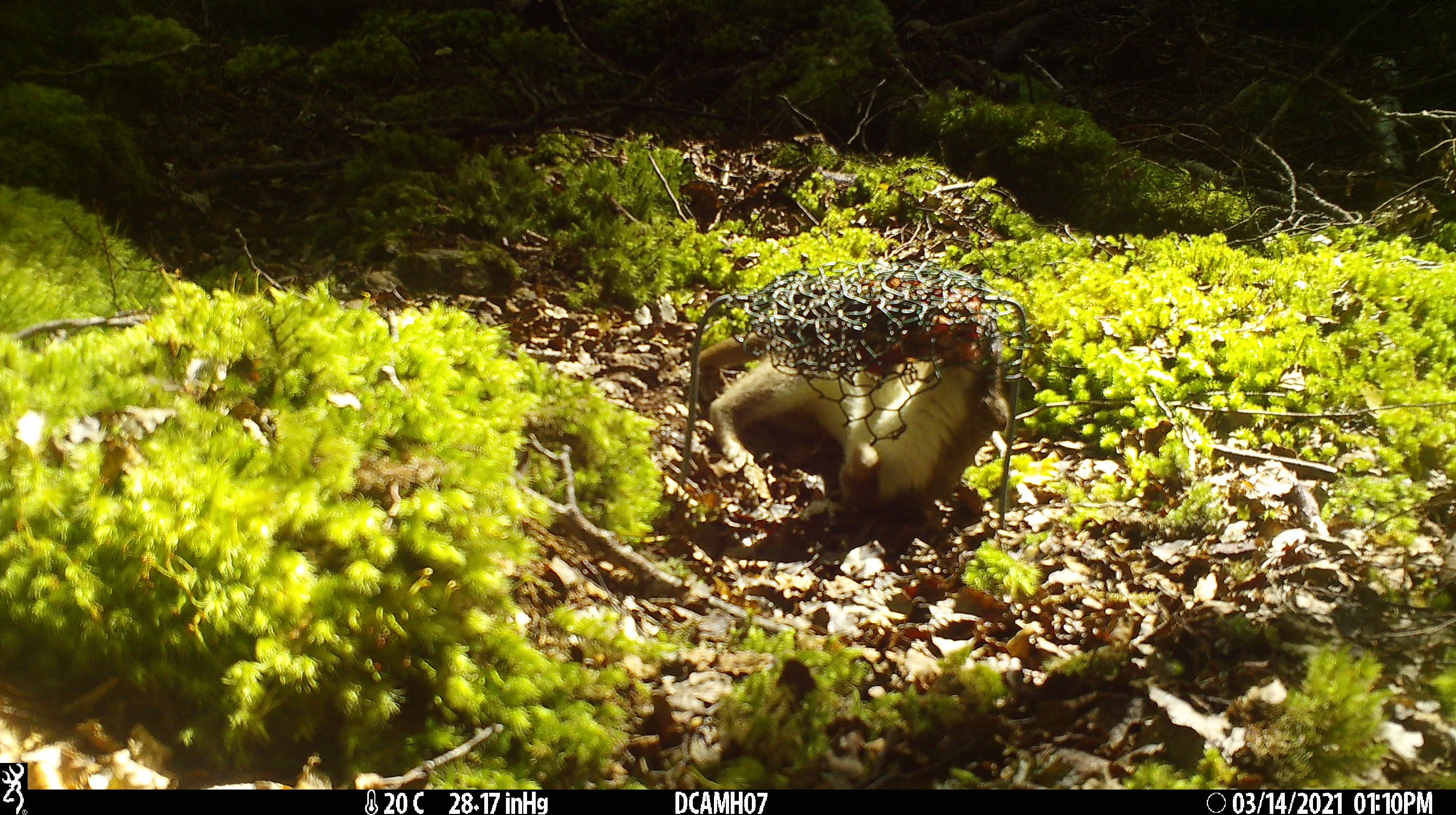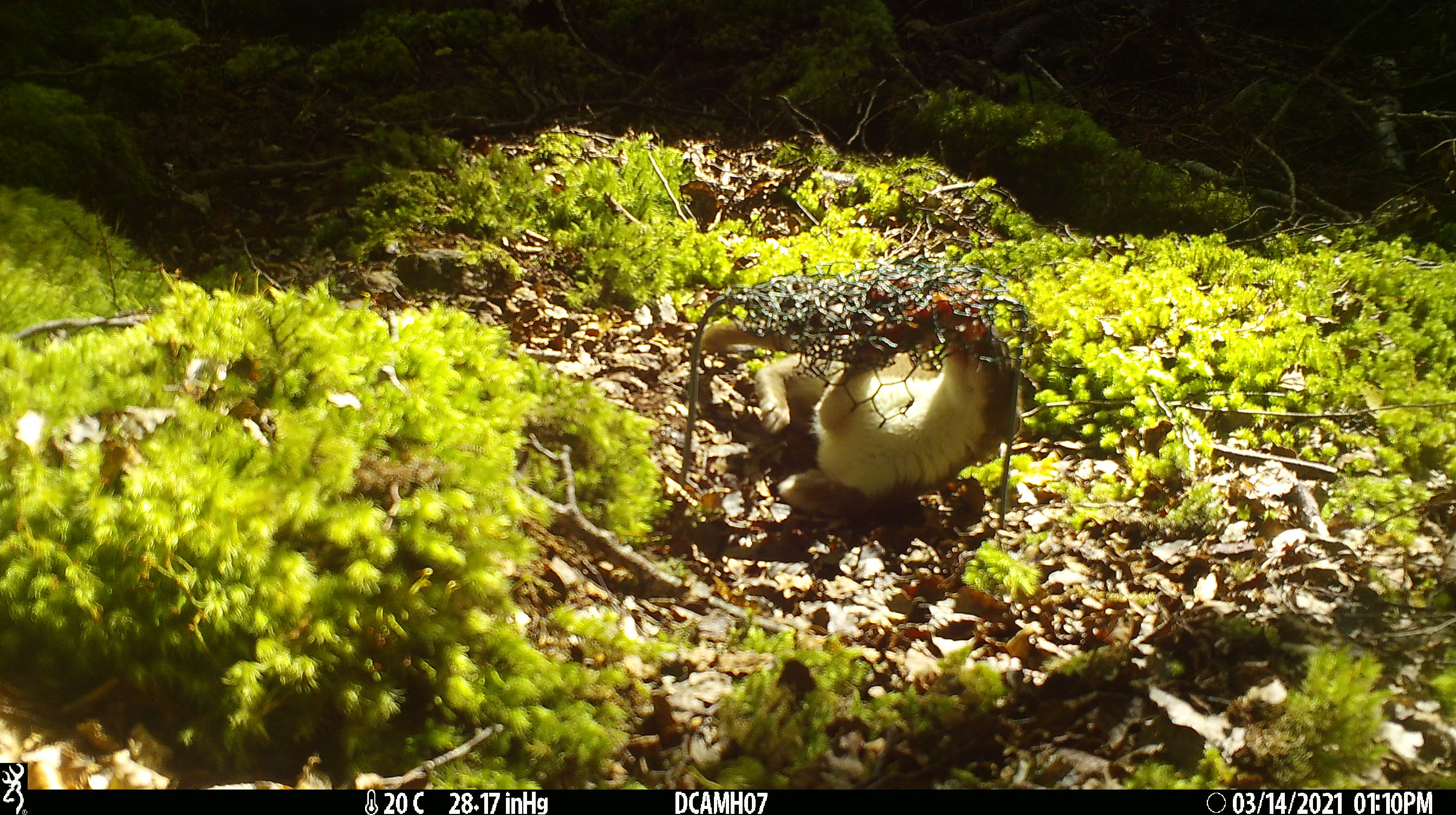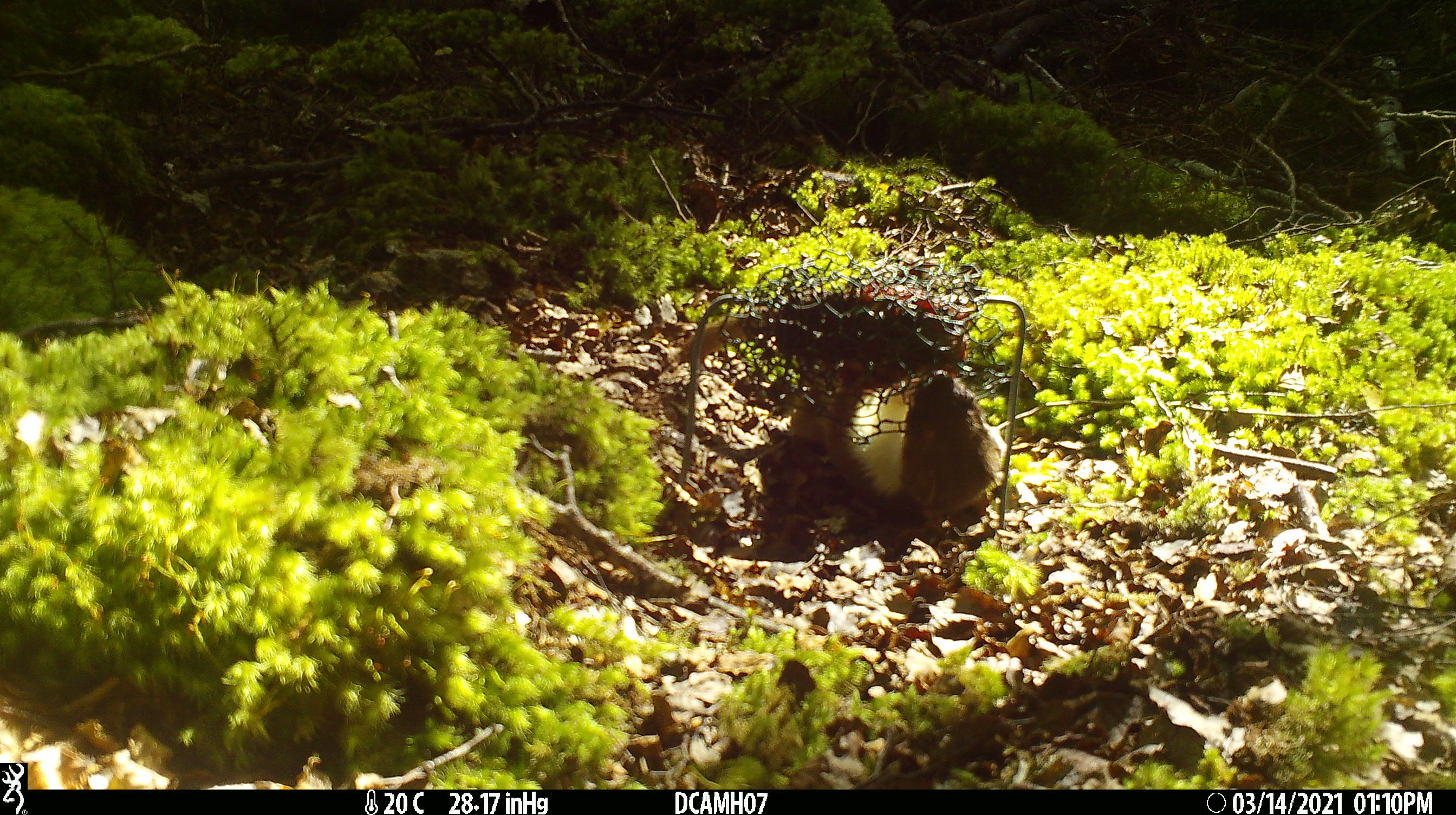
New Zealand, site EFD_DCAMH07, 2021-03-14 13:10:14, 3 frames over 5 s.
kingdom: Animalia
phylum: Chordata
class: Mammalia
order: Carnivora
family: Mustelidae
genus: Mustela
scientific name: Mustela erminea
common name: stoat